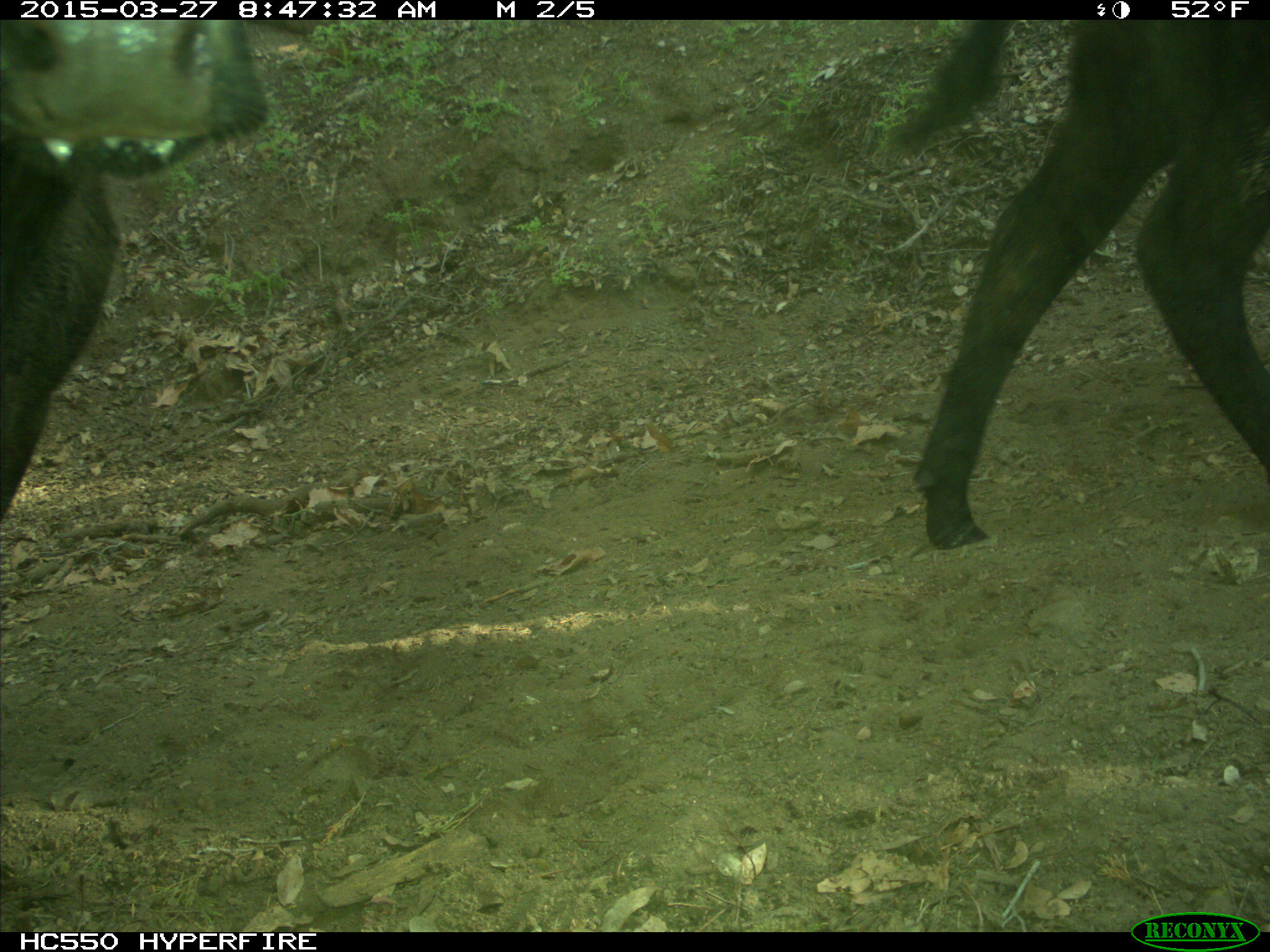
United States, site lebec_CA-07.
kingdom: Animalia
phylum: Chordata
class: Mammalia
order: Artiodactyla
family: Bovidae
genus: Bos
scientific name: Bos taurus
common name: domestic cow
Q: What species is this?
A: Bos taurus (domestic cow).